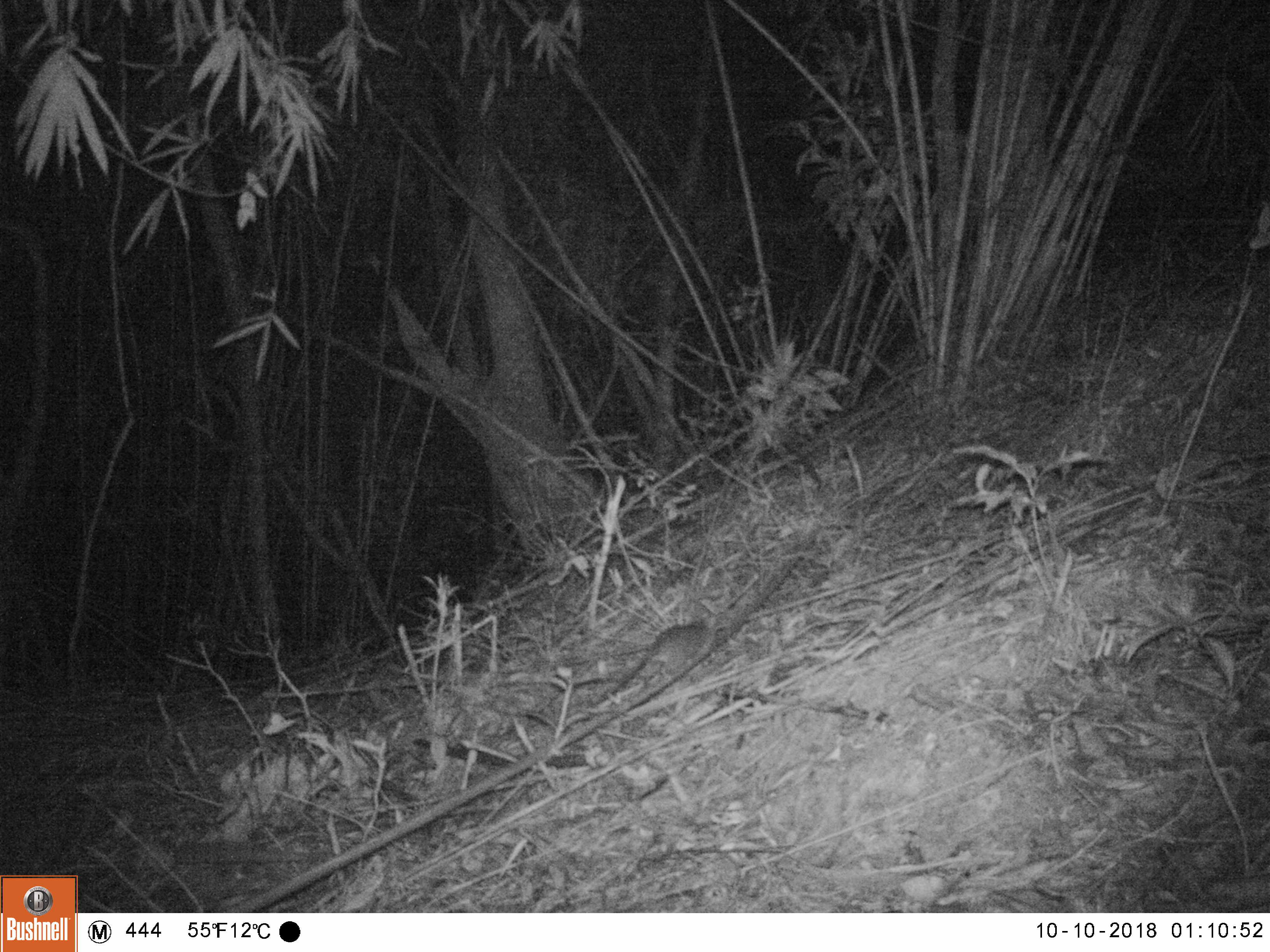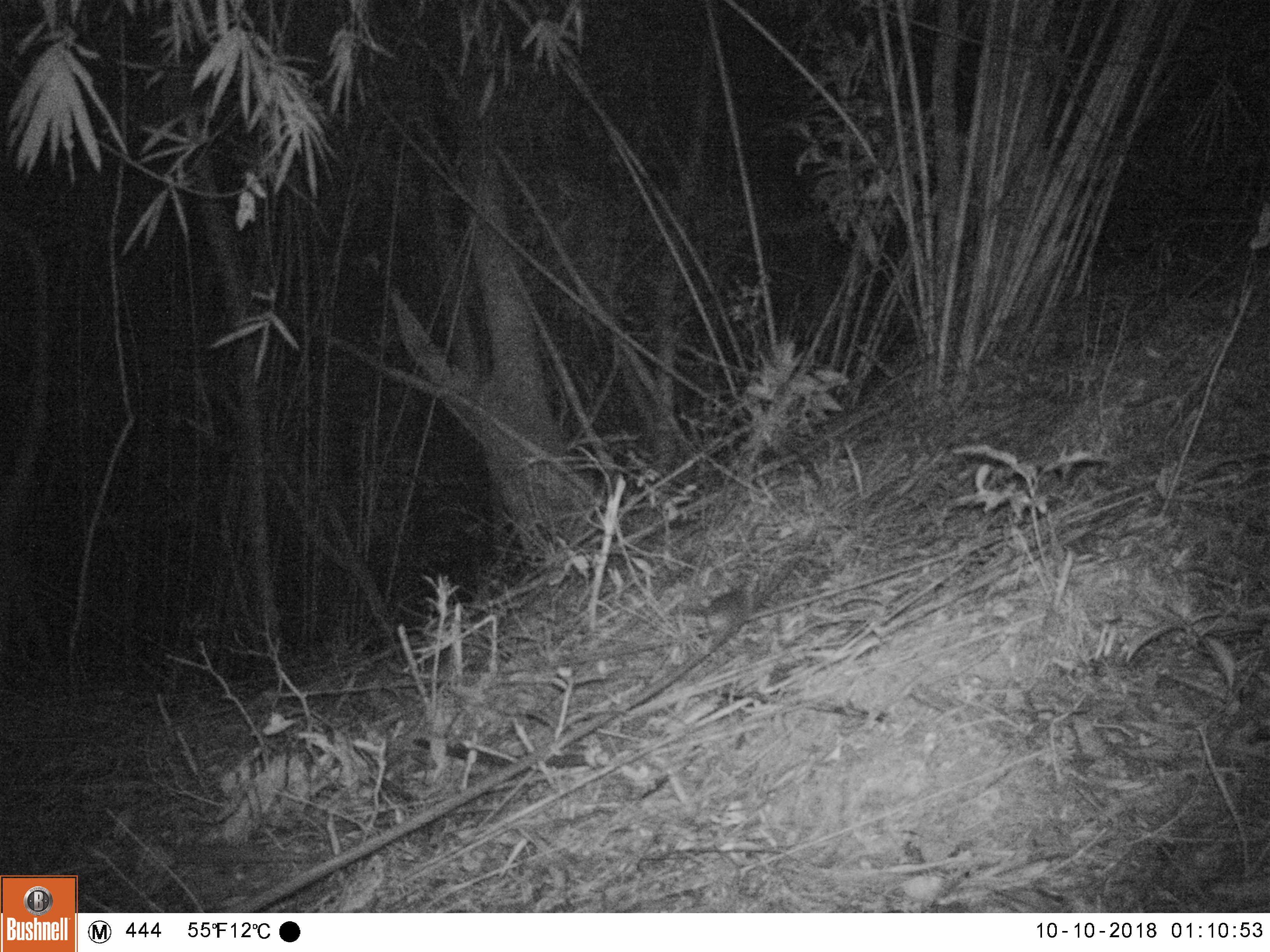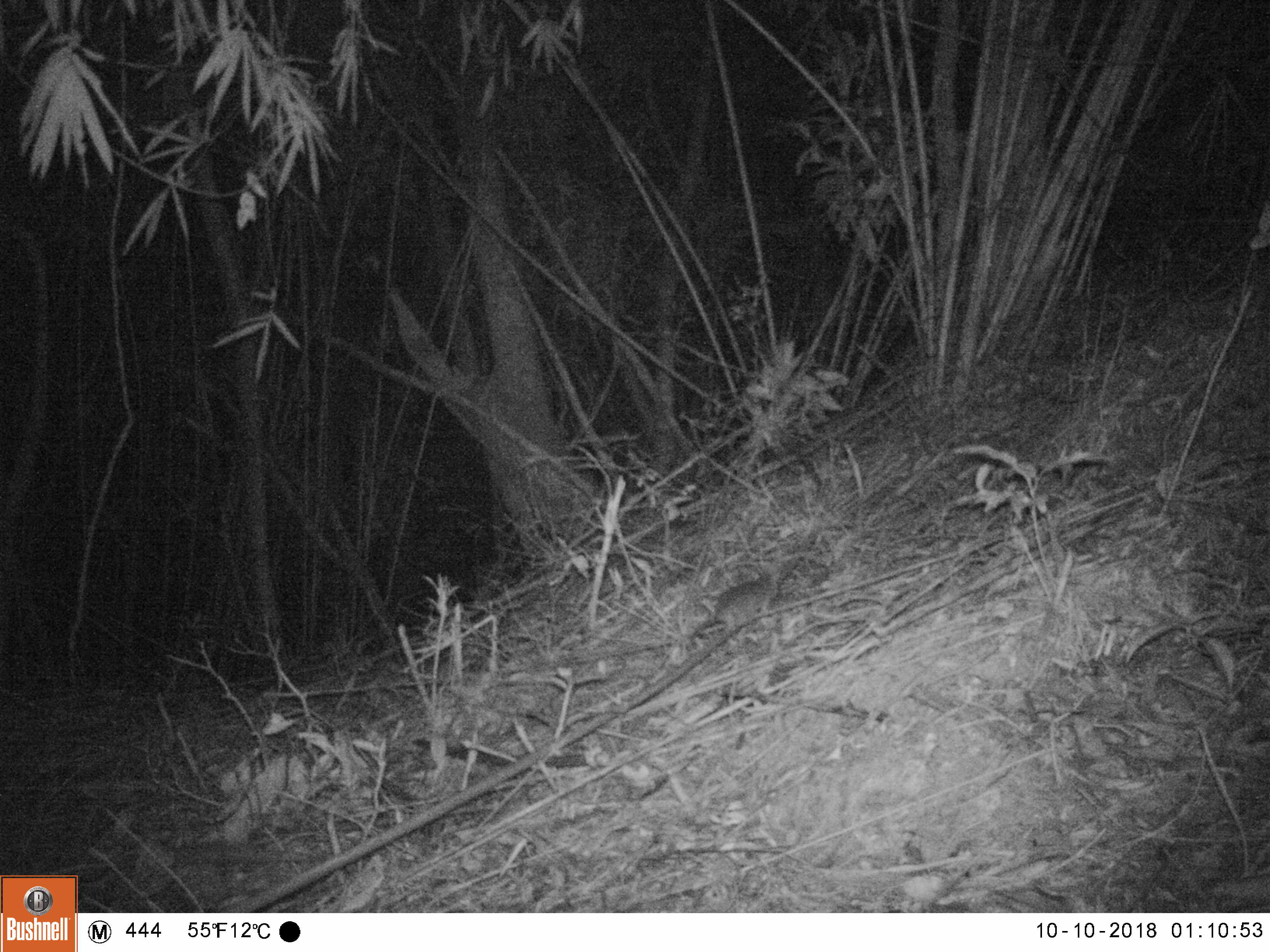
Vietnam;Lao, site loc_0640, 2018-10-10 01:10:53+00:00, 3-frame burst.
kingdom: Animalia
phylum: Chordata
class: Mammalia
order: Rodentia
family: Muridae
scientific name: Muridae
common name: old-world mice and rats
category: unidentified murid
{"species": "unidentified murid (old-world mice and rats) (Muridae)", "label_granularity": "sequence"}